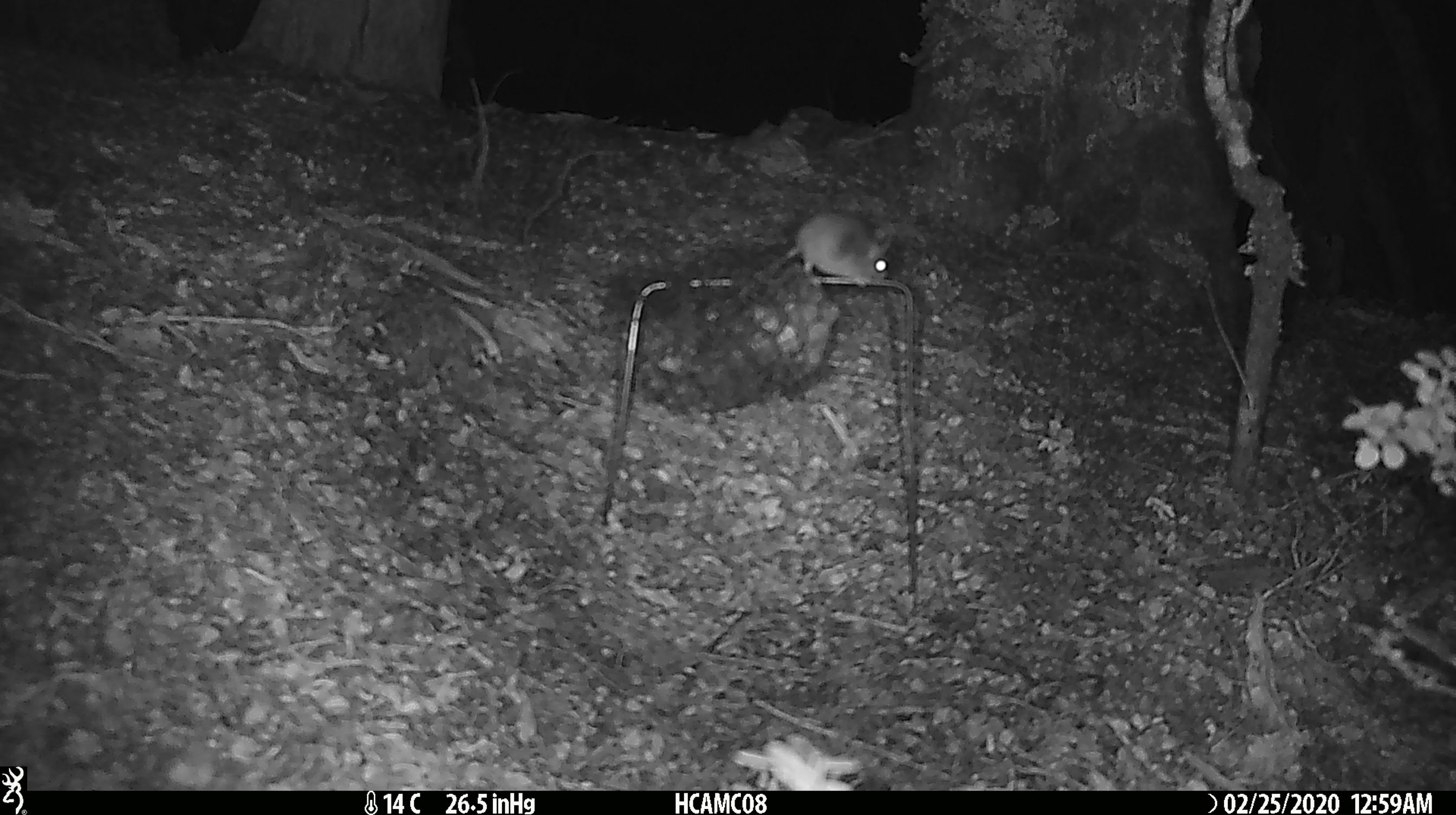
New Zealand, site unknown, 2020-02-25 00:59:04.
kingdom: Animalia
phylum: Chordata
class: Mammalia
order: Rodentia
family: Muridae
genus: Mus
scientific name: Mus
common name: mouse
Mouse (Mus).